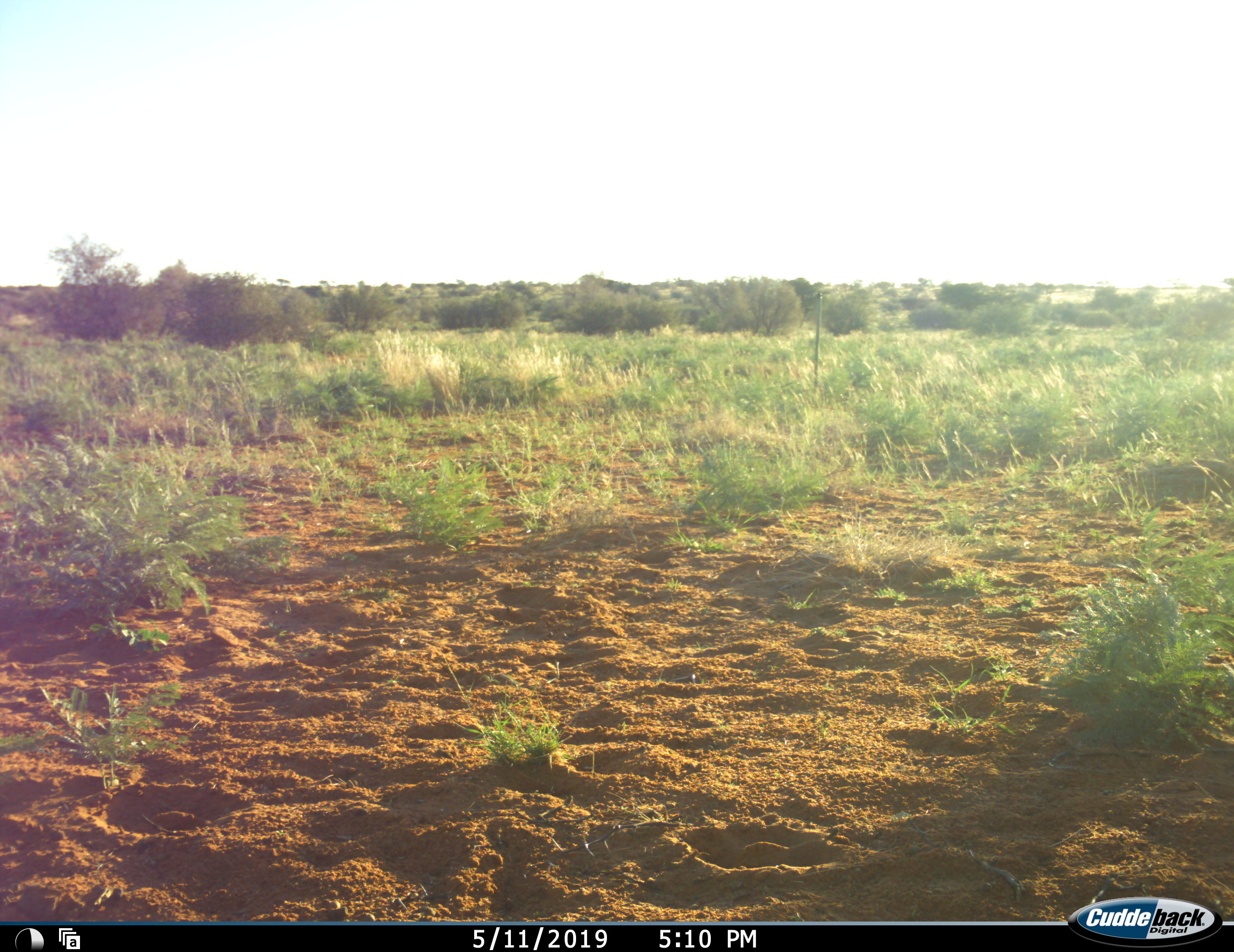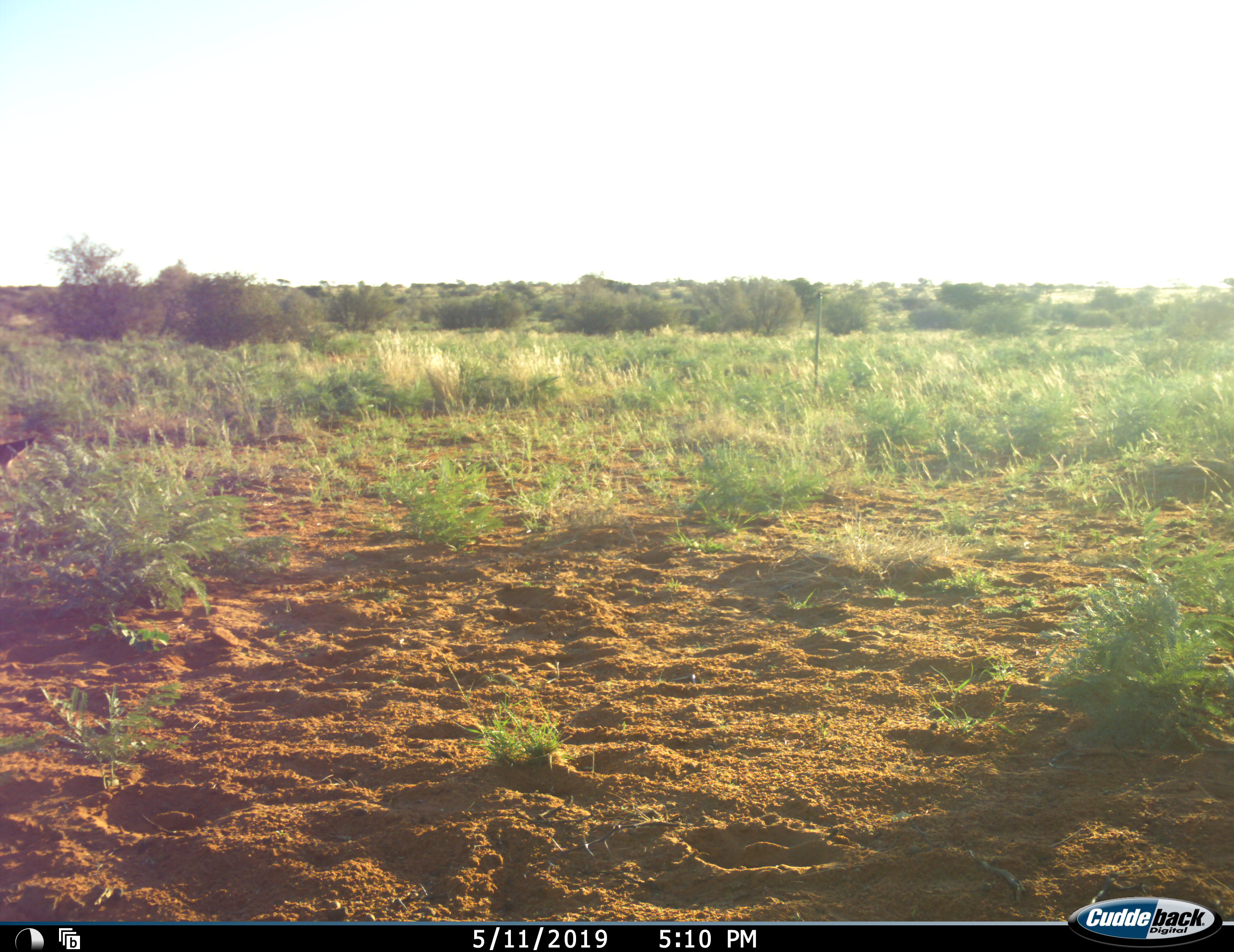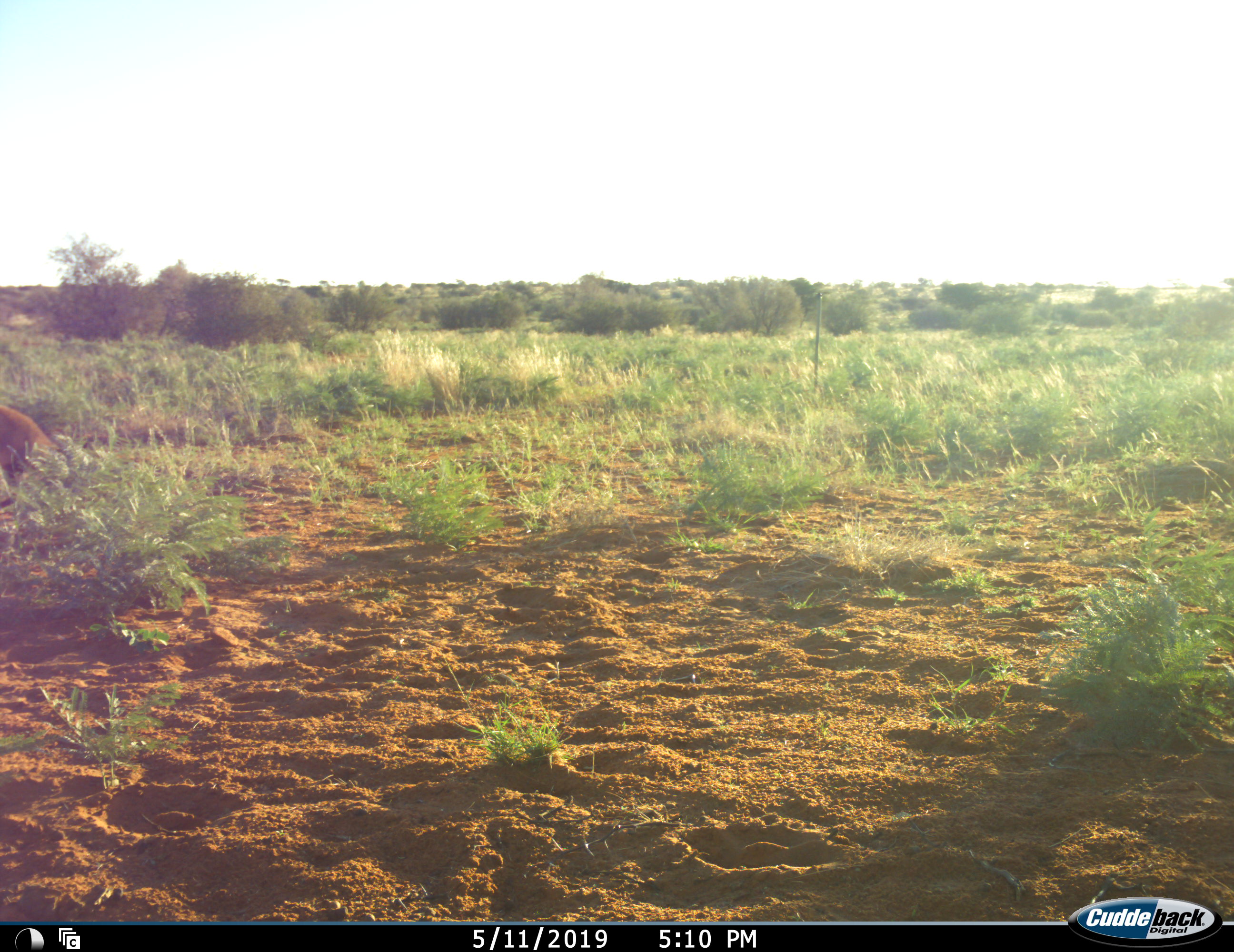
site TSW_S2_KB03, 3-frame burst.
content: unidentified animal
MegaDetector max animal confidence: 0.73